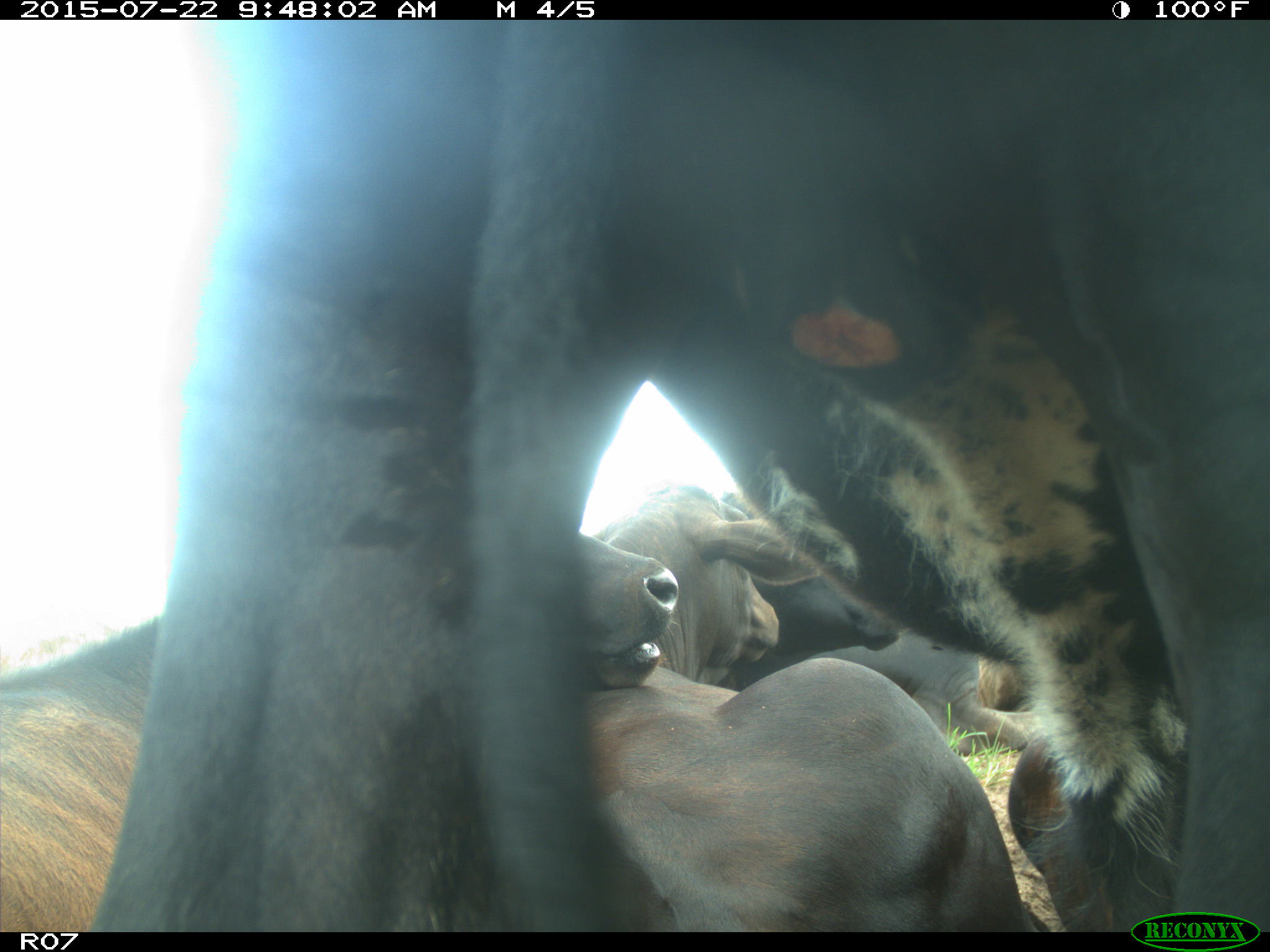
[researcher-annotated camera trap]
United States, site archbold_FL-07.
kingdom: Animalia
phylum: Chordata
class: Mammalia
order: Artiodactyla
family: Bovidae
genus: Bos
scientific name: Bos taurus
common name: domestic cow